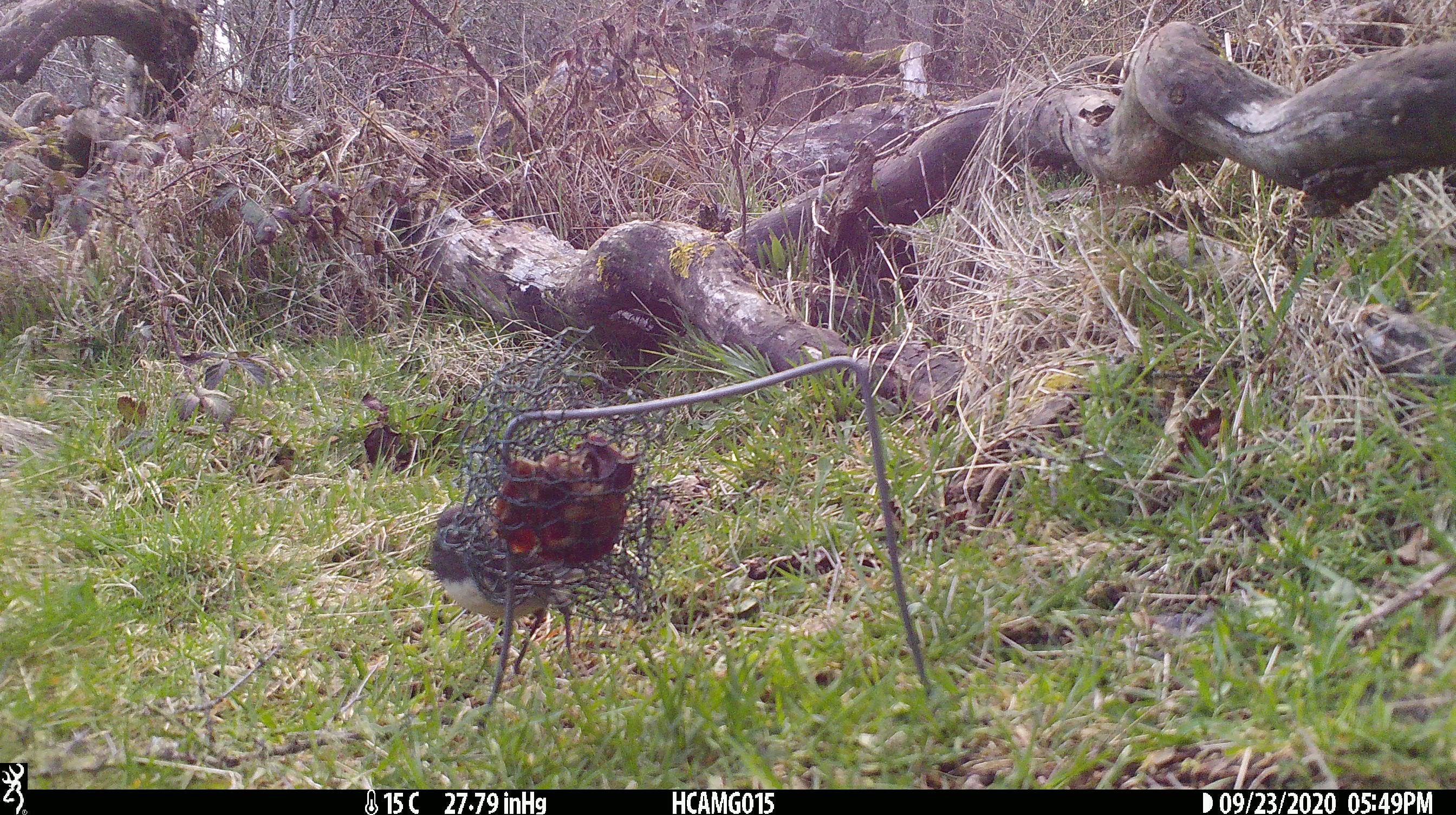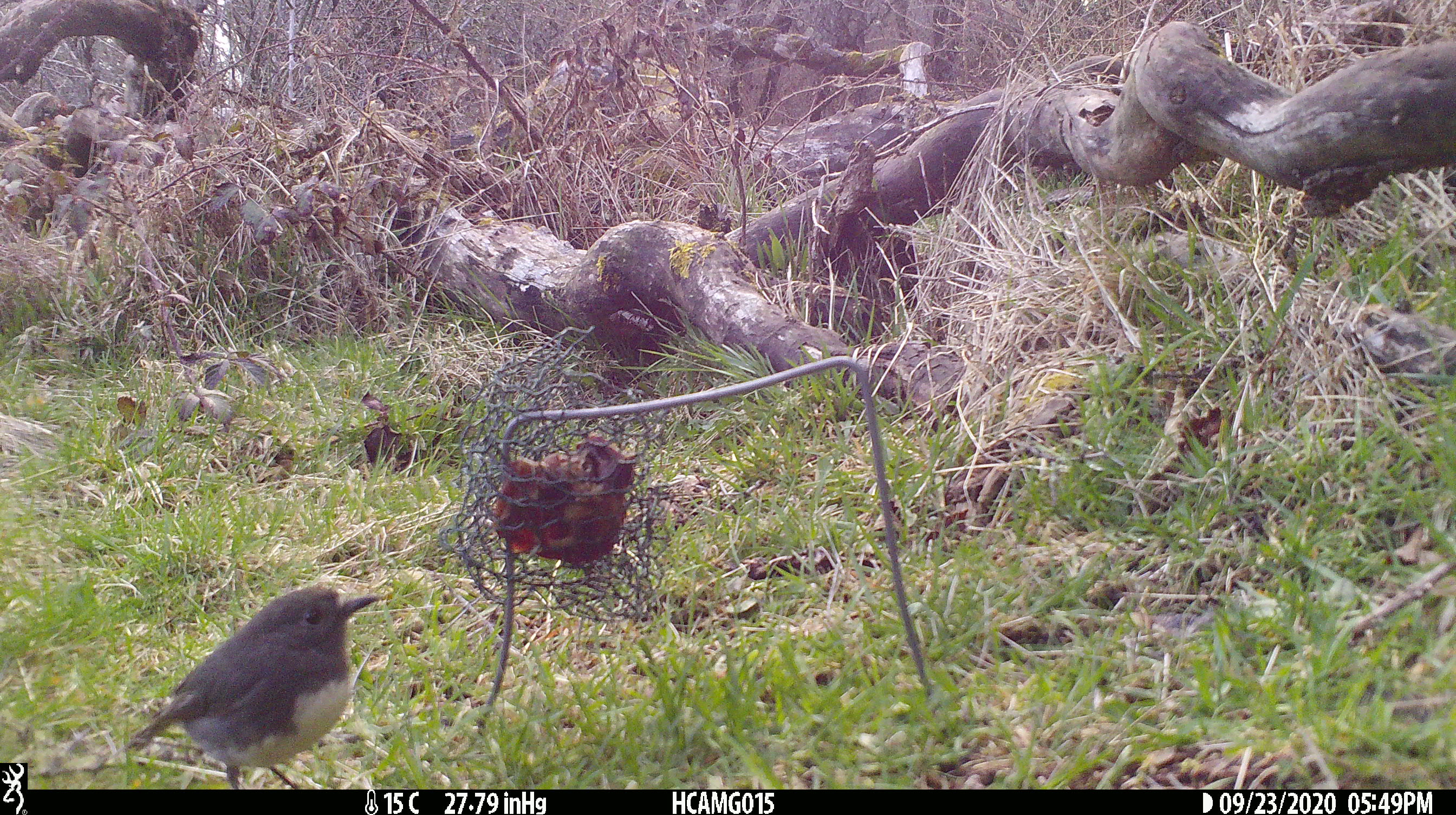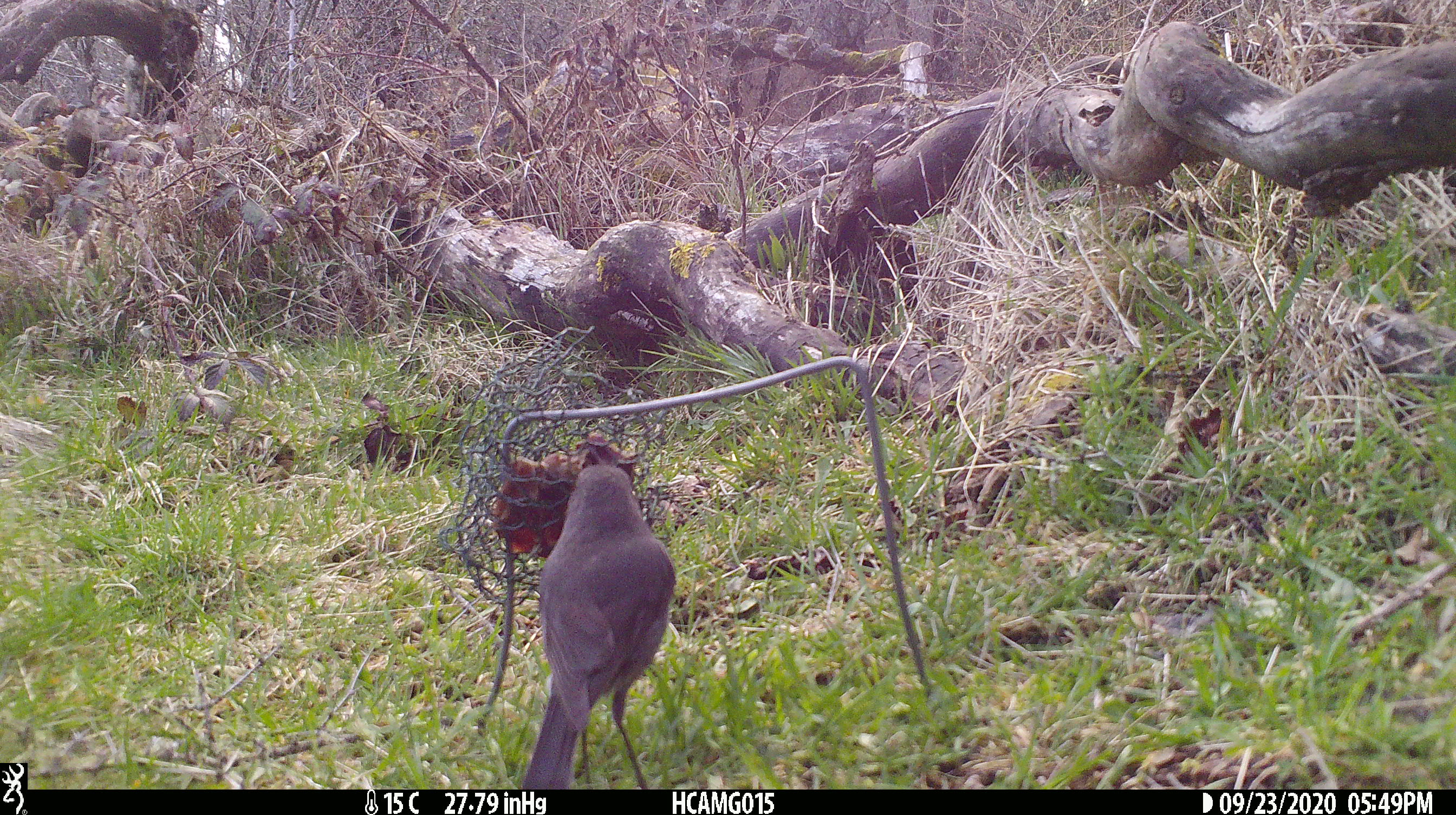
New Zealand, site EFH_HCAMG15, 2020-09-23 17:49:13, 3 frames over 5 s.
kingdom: Animalia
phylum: Chordata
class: Aves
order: Passeriformes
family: Petroicidae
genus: Petroica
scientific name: Petroica australis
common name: new zealand robin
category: robin